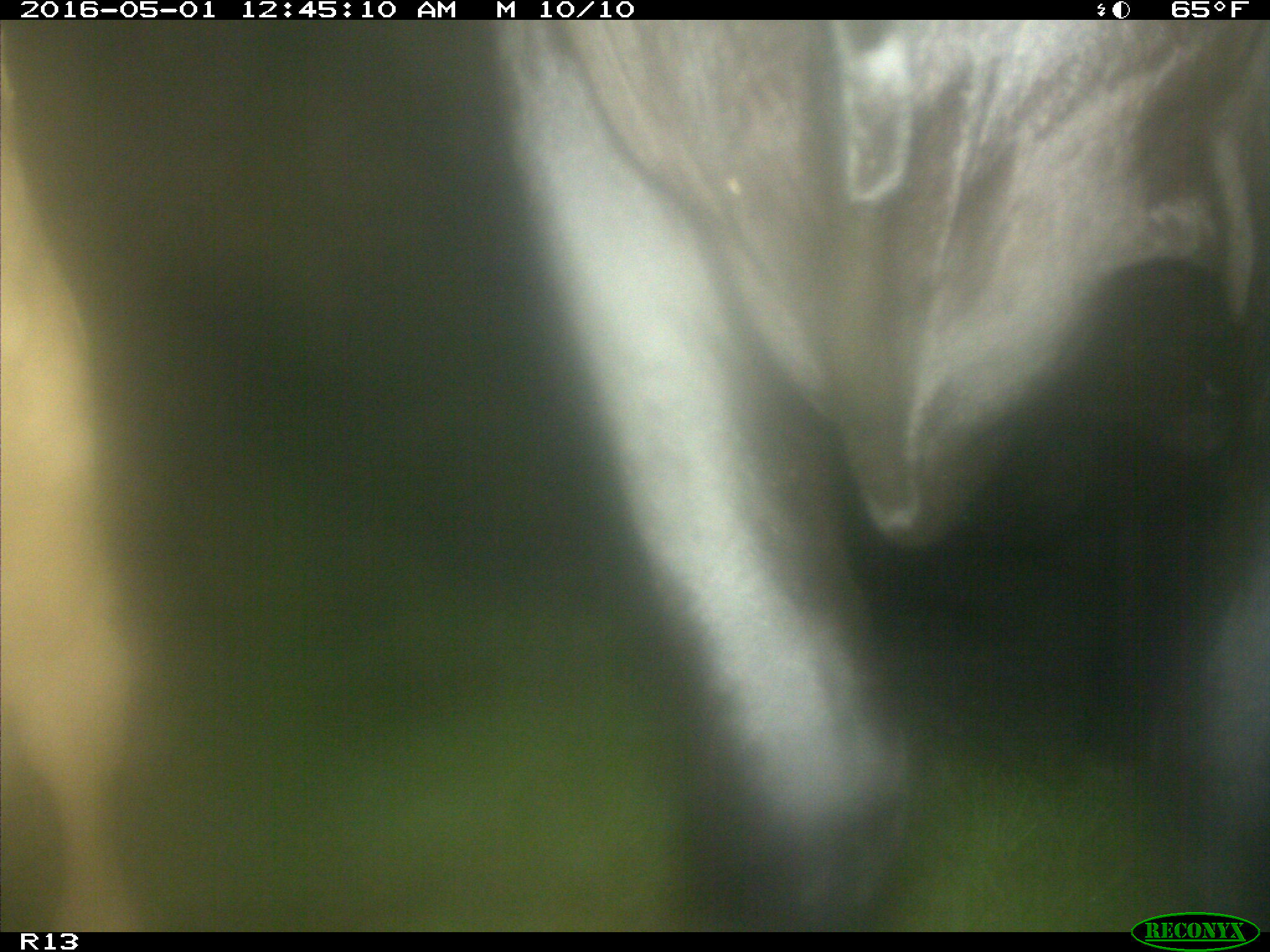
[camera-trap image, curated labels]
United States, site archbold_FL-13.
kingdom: Animalia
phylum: Chordata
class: Mammalia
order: Artiodactyla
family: Bovidae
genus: Bos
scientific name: Bos taurus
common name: domestic cow